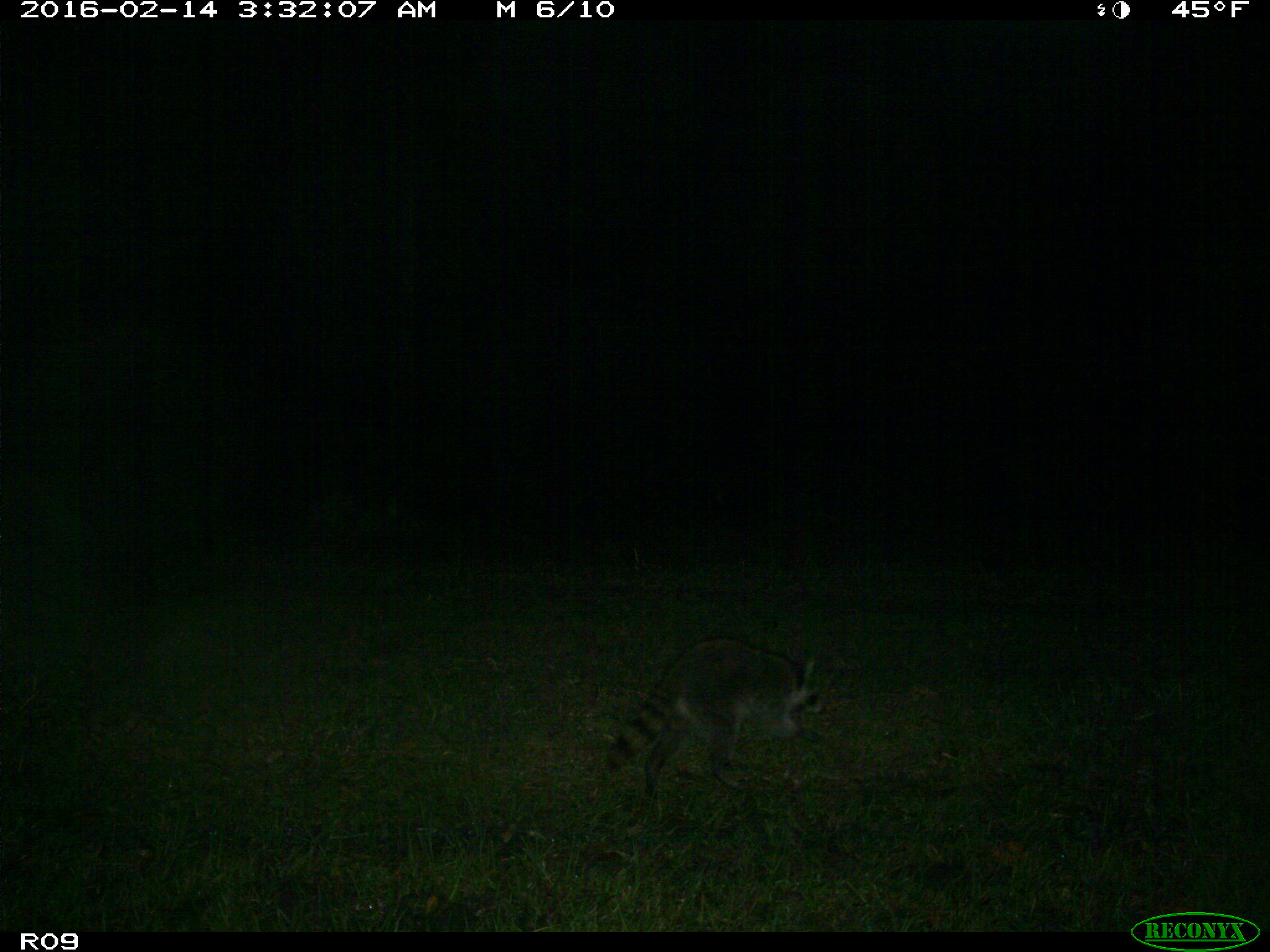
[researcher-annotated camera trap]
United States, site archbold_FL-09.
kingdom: Animalia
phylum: Chordata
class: Mammalia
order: Carnivora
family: Procyonidae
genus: Procyon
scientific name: Procyon lotor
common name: common raccoon